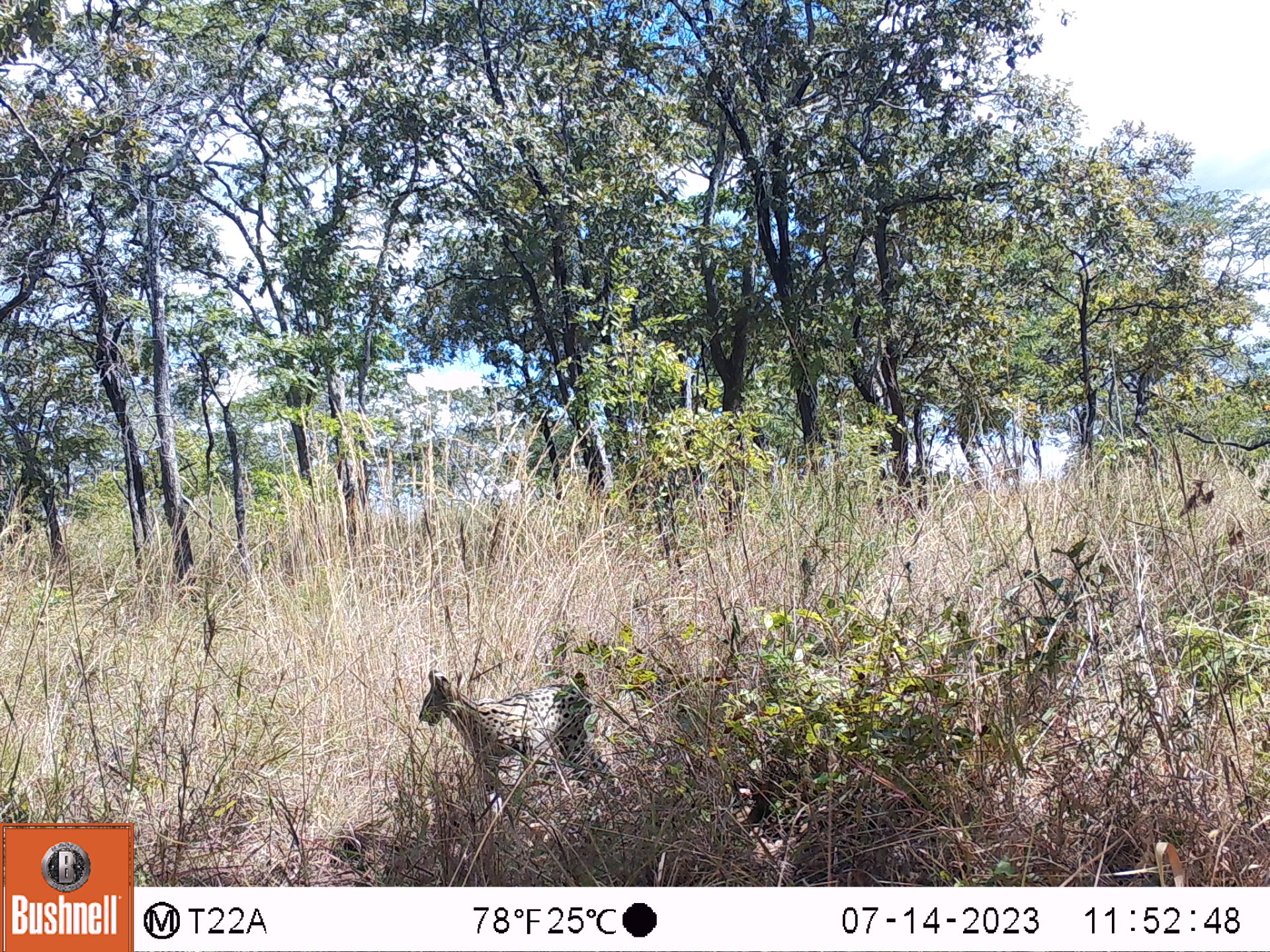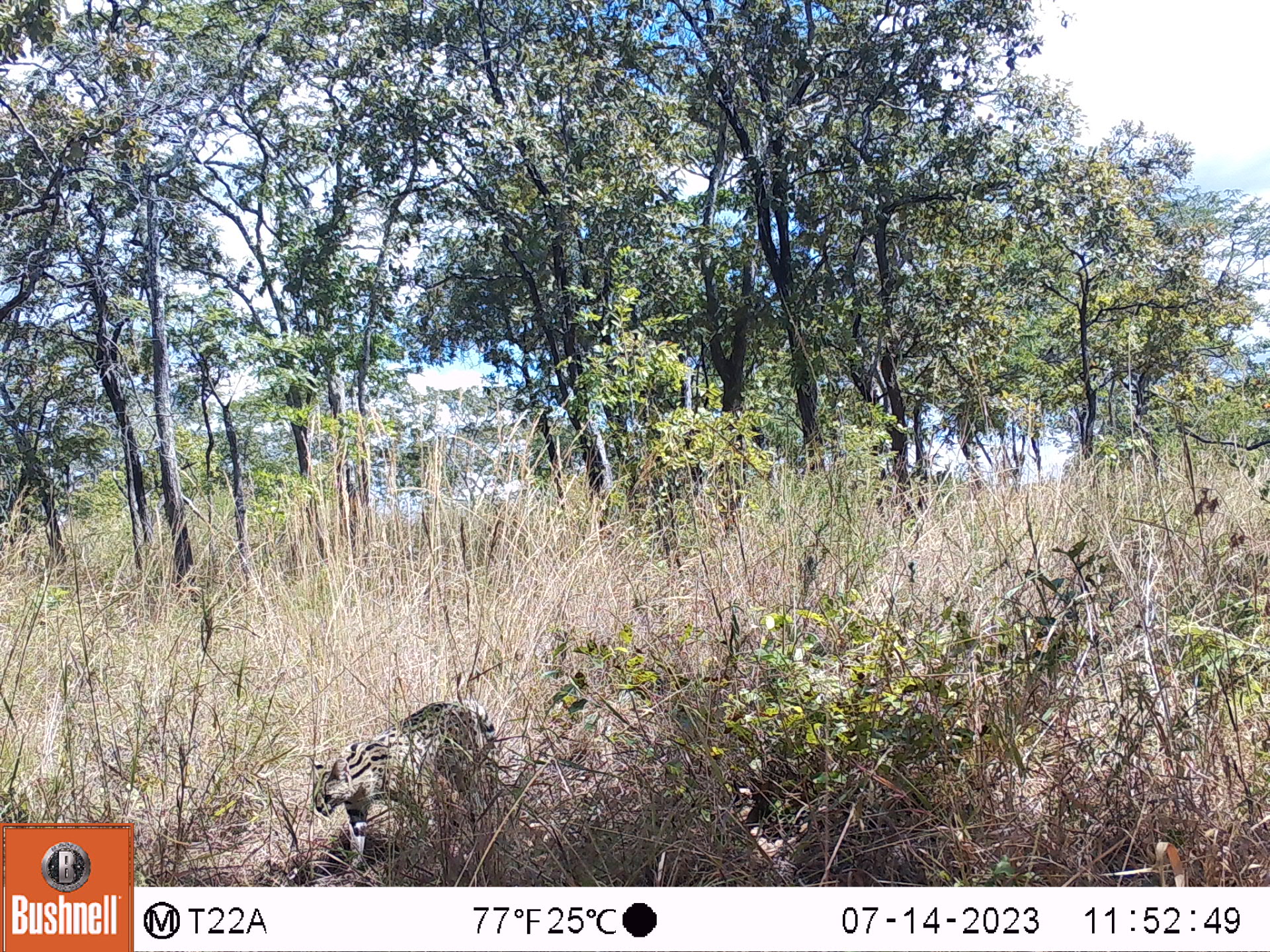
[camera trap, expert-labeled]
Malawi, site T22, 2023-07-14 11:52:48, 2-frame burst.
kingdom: Animalia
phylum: Chordata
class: Mammalia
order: Carnivora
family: Felidae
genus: Leptailurus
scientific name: Leptailurus serval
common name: serval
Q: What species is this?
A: Serval (Leptailurus serval).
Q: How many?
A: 1.